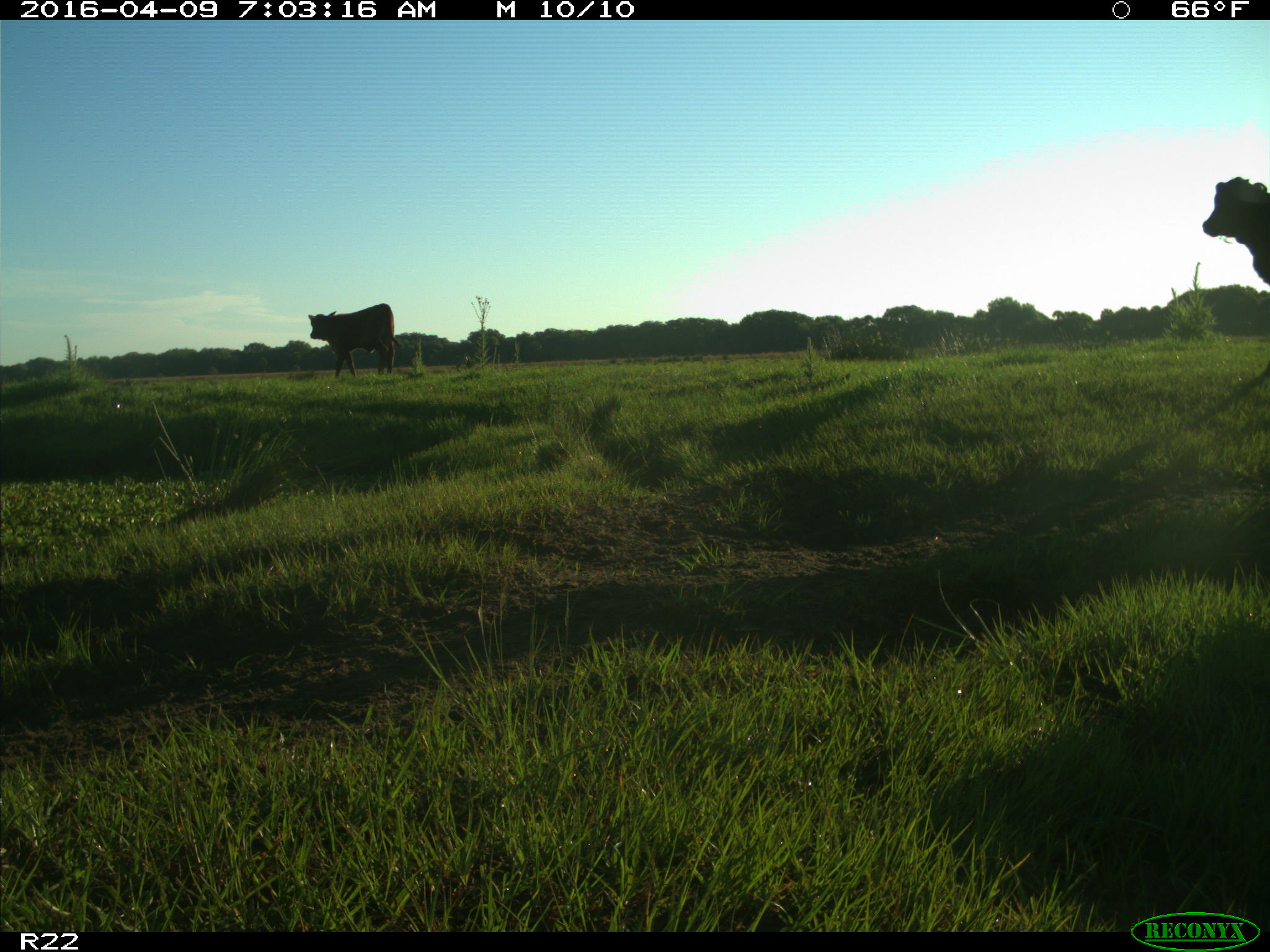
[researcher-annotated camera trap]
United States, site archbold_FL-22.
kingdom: Animalia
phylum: Chordata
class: Mammalia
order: Artiodactyla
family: Bovidae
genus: Bos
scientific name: Bos taurus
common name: domestic cow